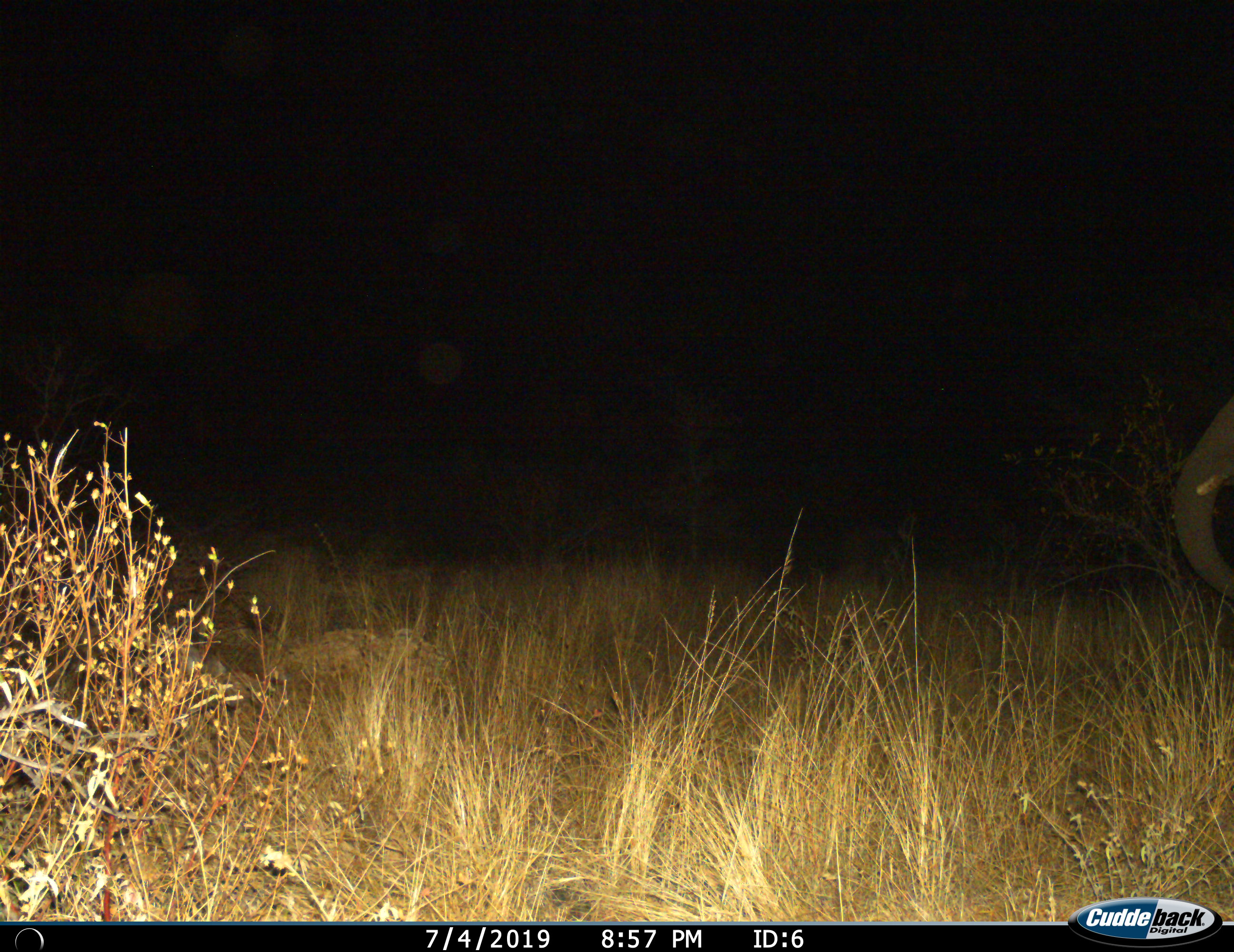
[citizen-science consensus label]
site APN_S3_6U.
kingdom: Animalia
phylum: Chordata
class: Mammalia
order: Proboscidea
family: Elephantidae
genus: Loxodonta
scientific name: Loxodonta africana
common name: african bush elephant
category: elephant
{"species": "elephant (african bush elephant) (Loxodonta africana)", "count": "1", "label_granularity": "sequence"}